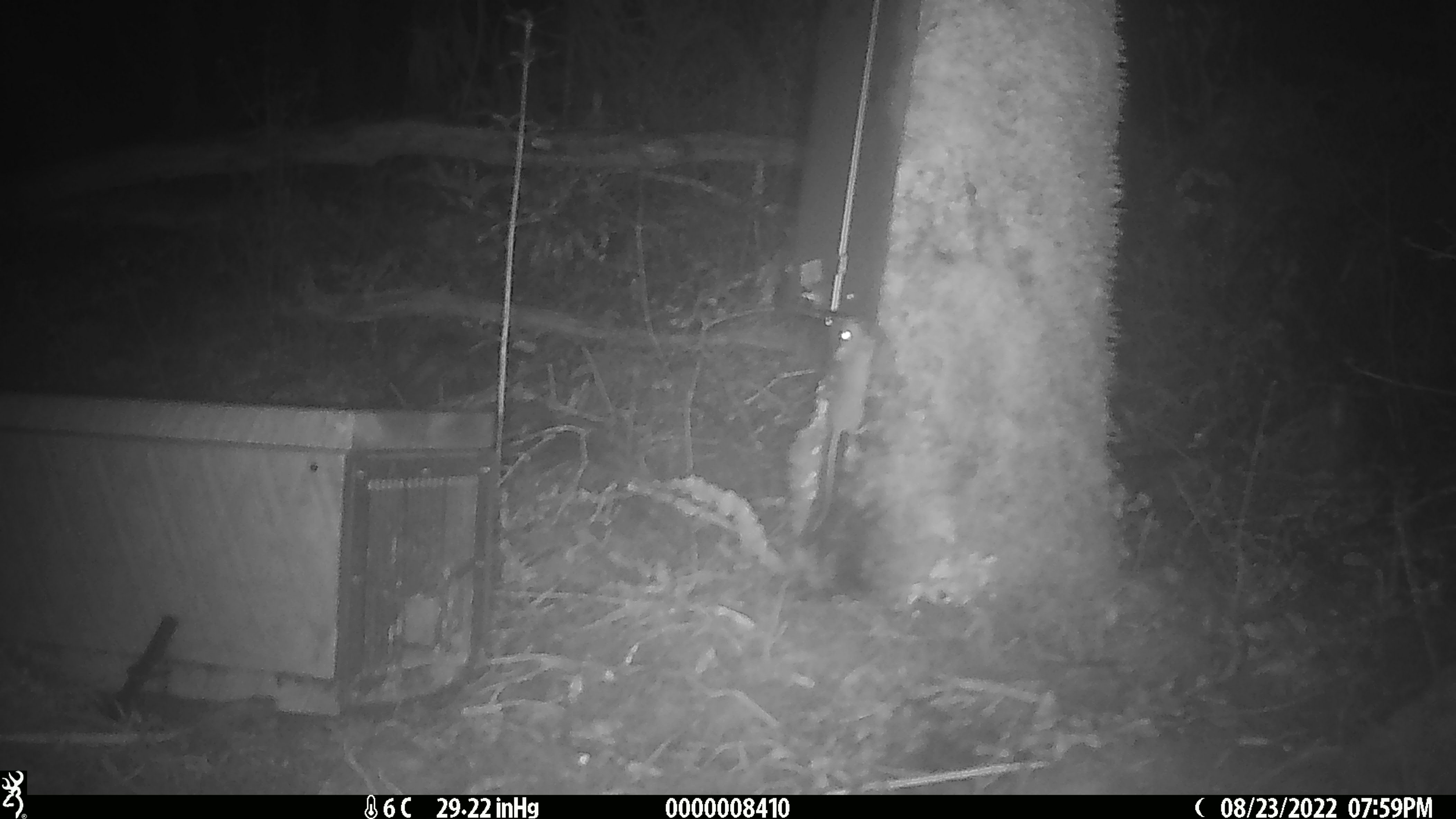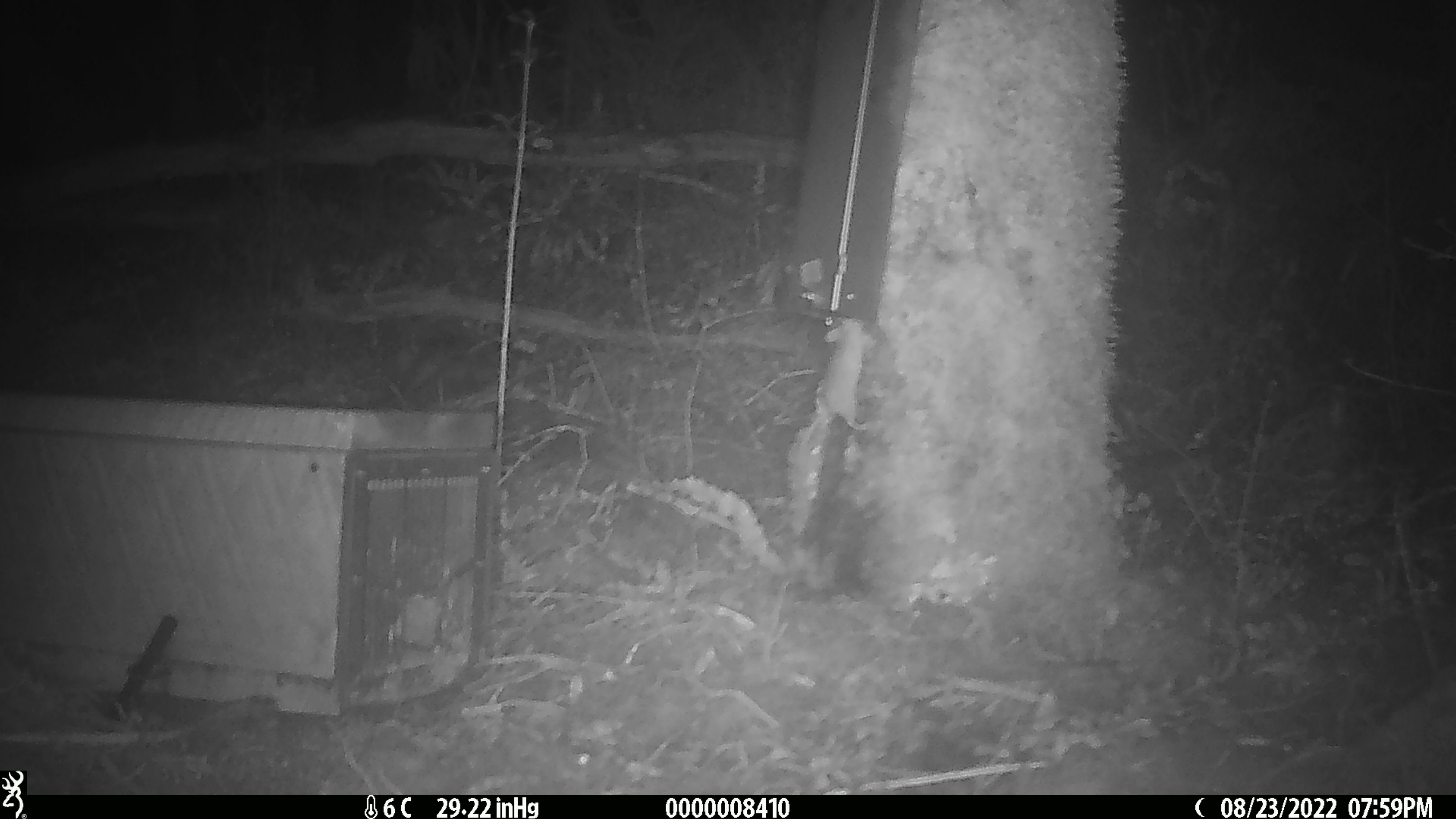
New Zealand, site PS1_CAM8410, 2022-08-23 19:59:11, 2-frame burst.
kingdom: Animalia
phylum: Chordata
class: Mammalia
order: Rodentia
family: Muridae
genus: Mus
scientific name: Mus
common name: mouse